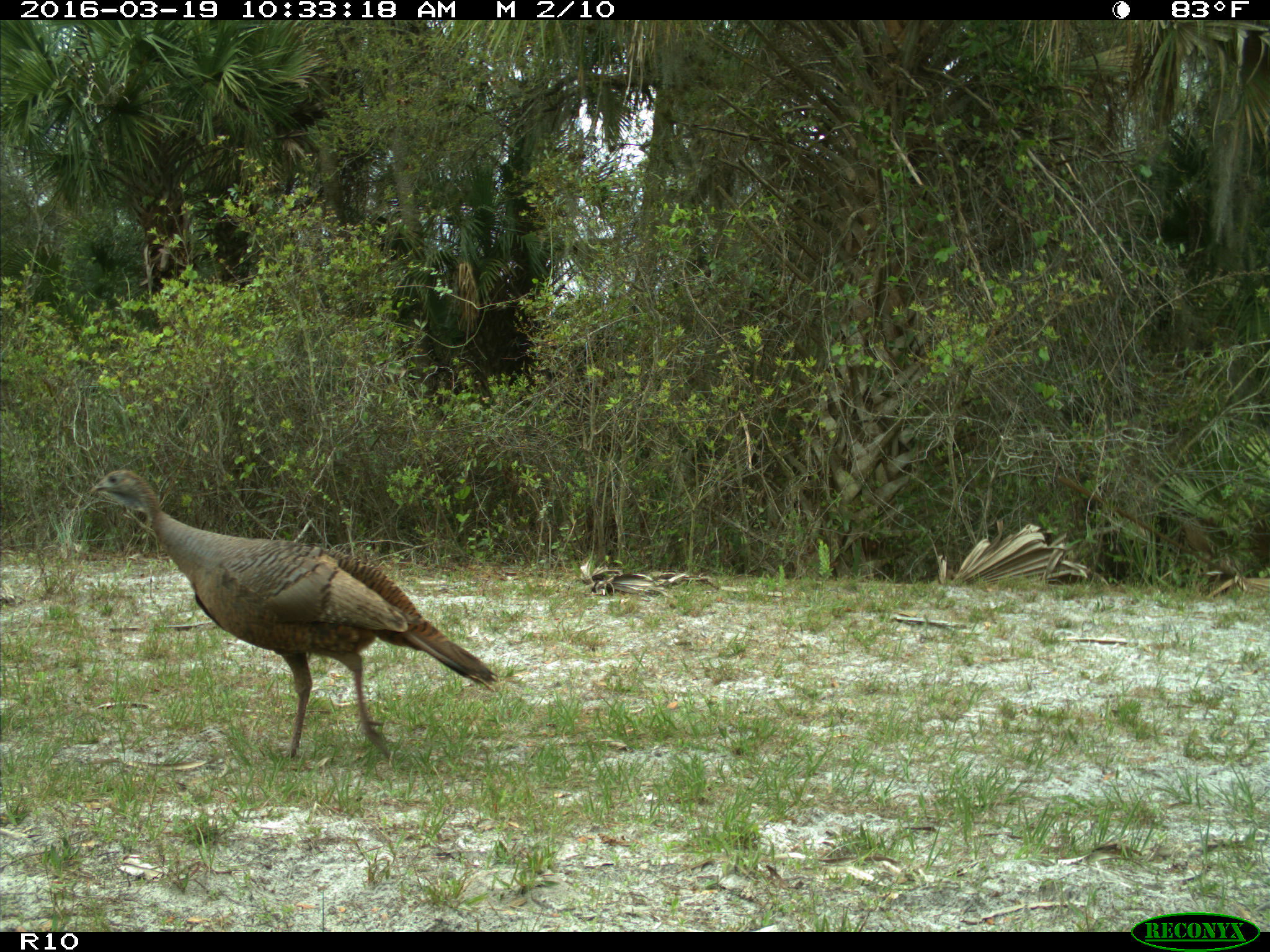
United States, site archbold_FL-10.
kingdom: Animalia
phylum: Chordata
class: Aves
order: Galliformes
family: Phasianidae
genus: Meleagris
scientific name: Meleagris gallopavo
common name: wild turkey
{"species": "Meleagris gallopavo (wild turkey)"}